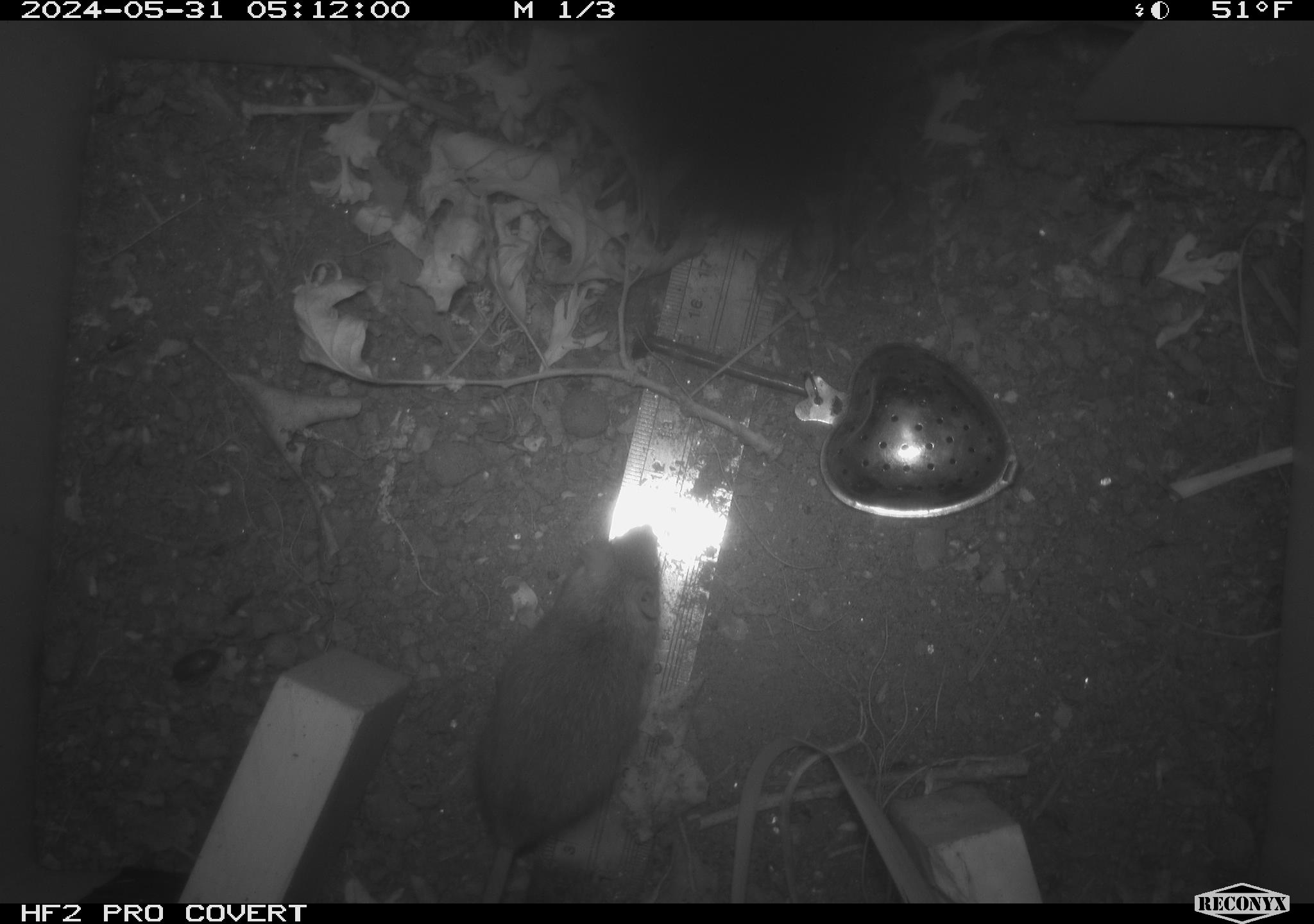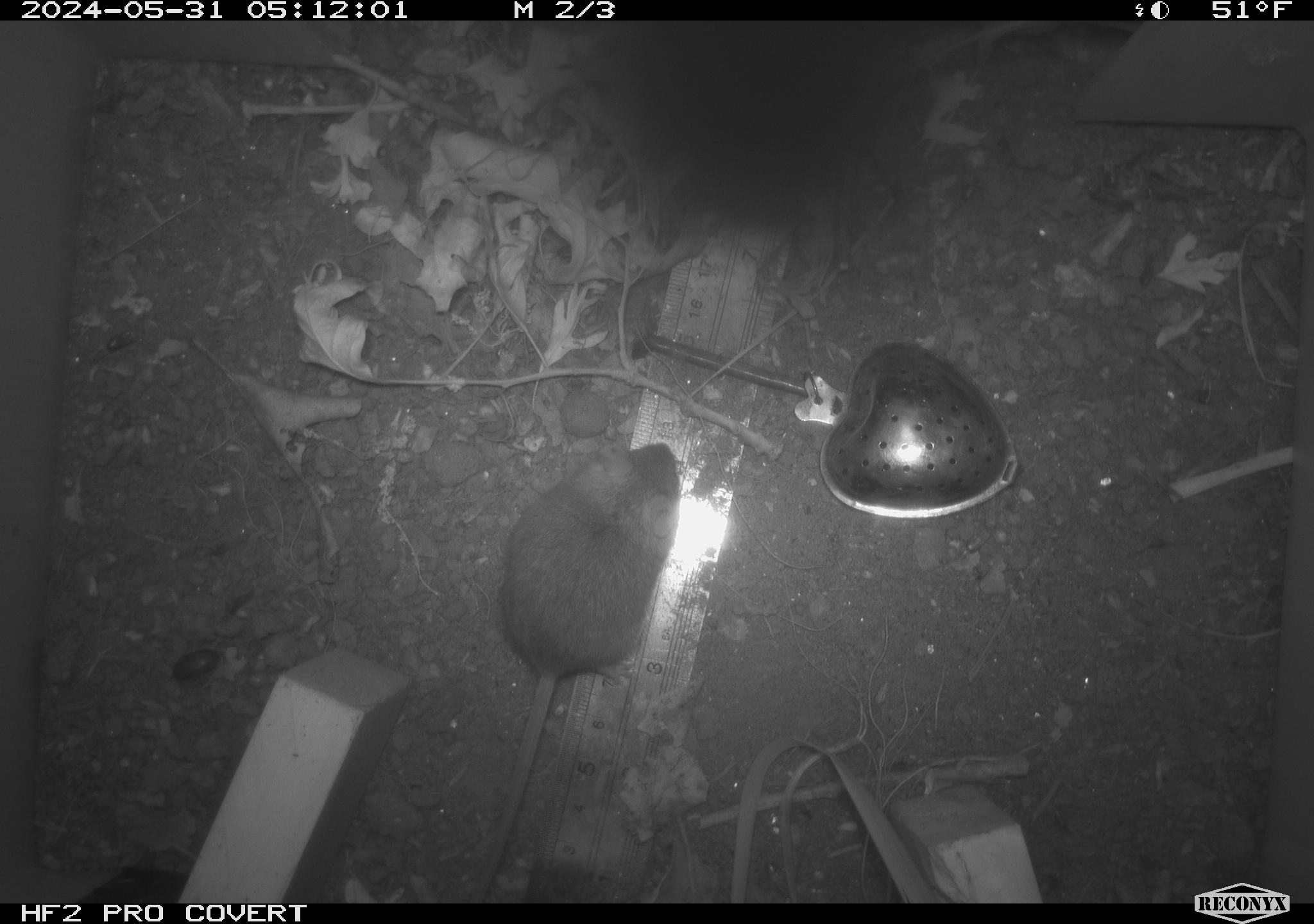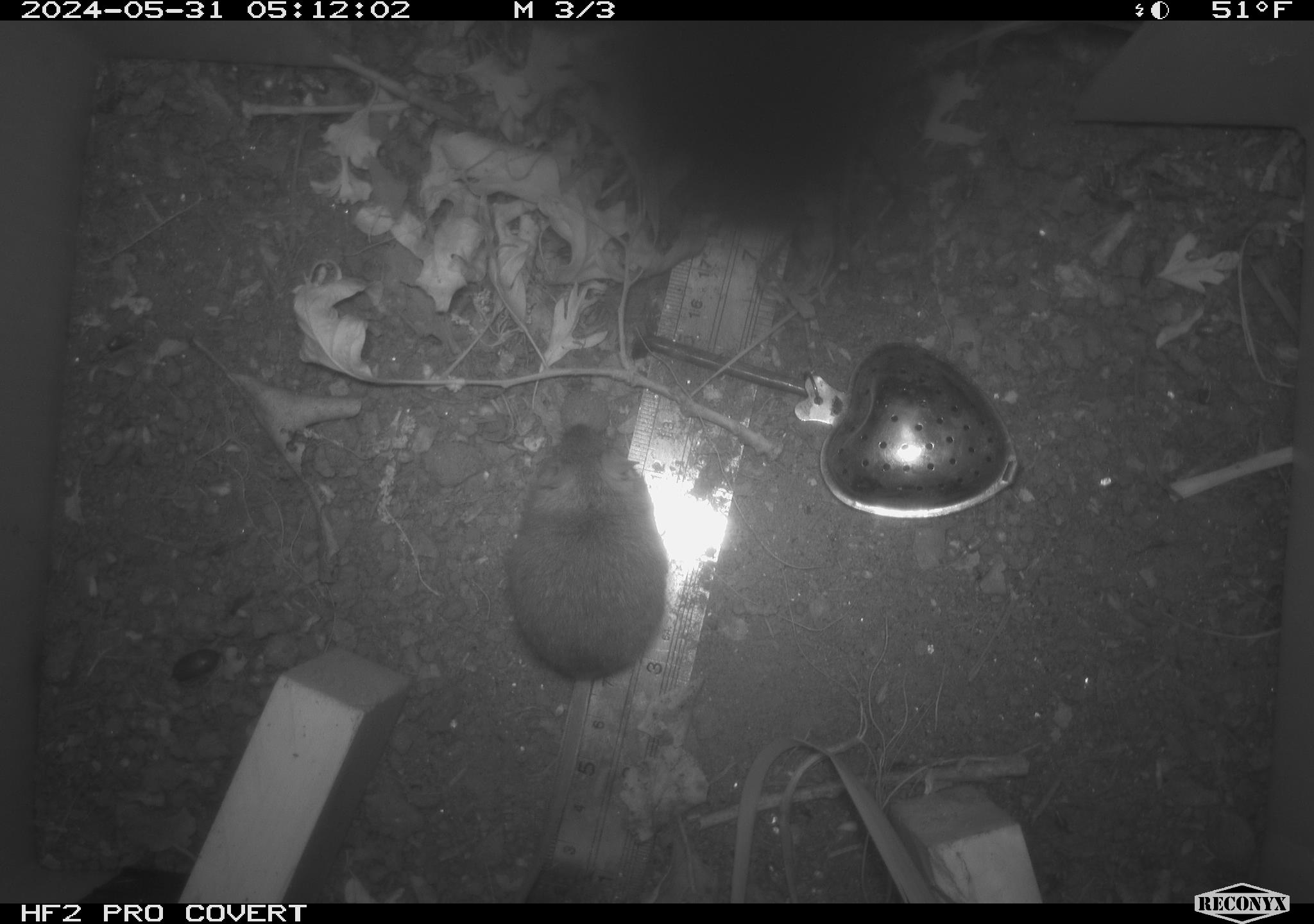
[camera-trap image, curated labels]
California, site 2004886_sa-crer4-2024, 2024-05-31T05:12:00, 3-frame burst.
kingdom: Animalia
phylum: Chordata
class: Mammalia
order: Rodentia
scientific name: Rodentia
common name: mouse species